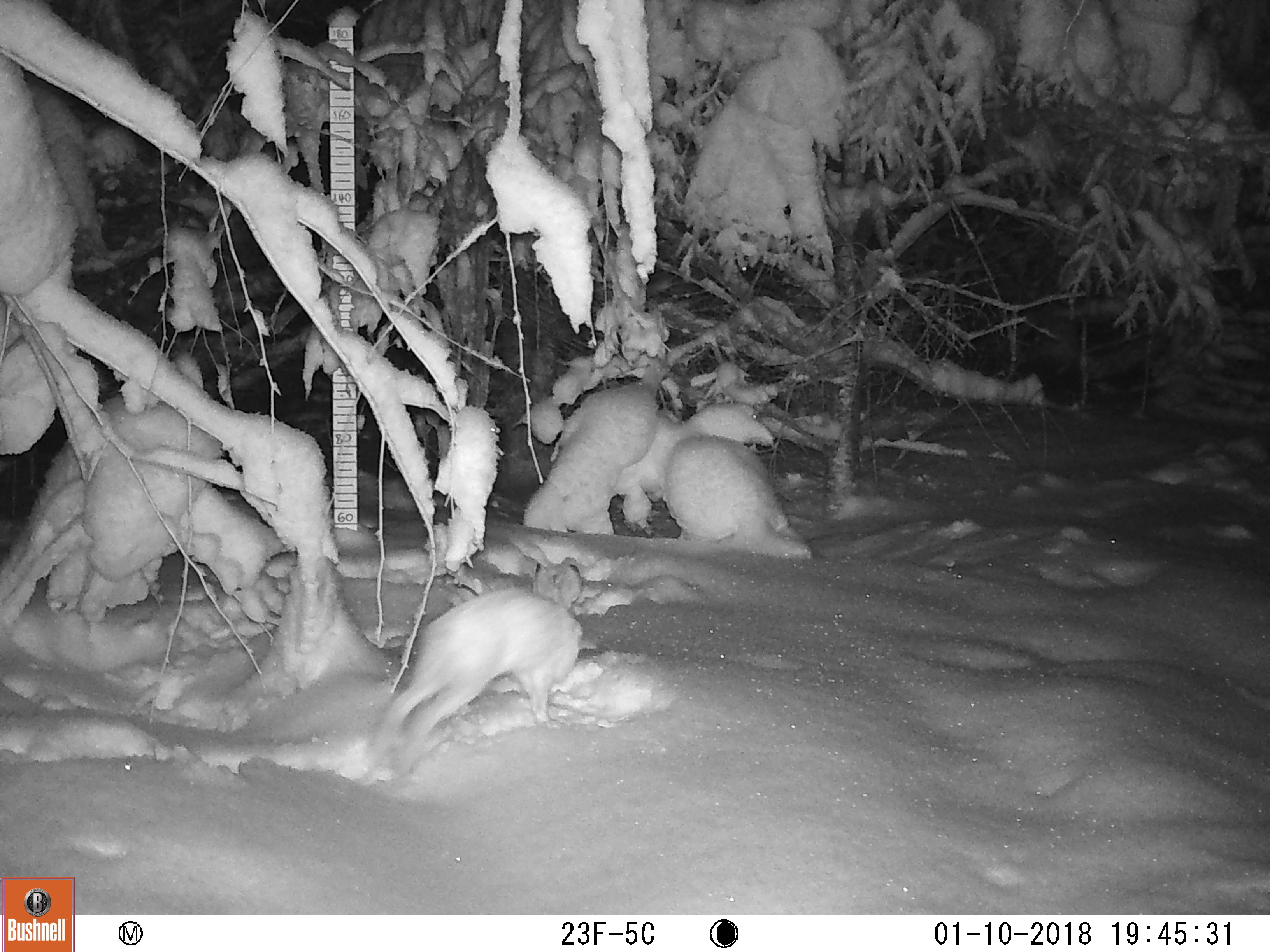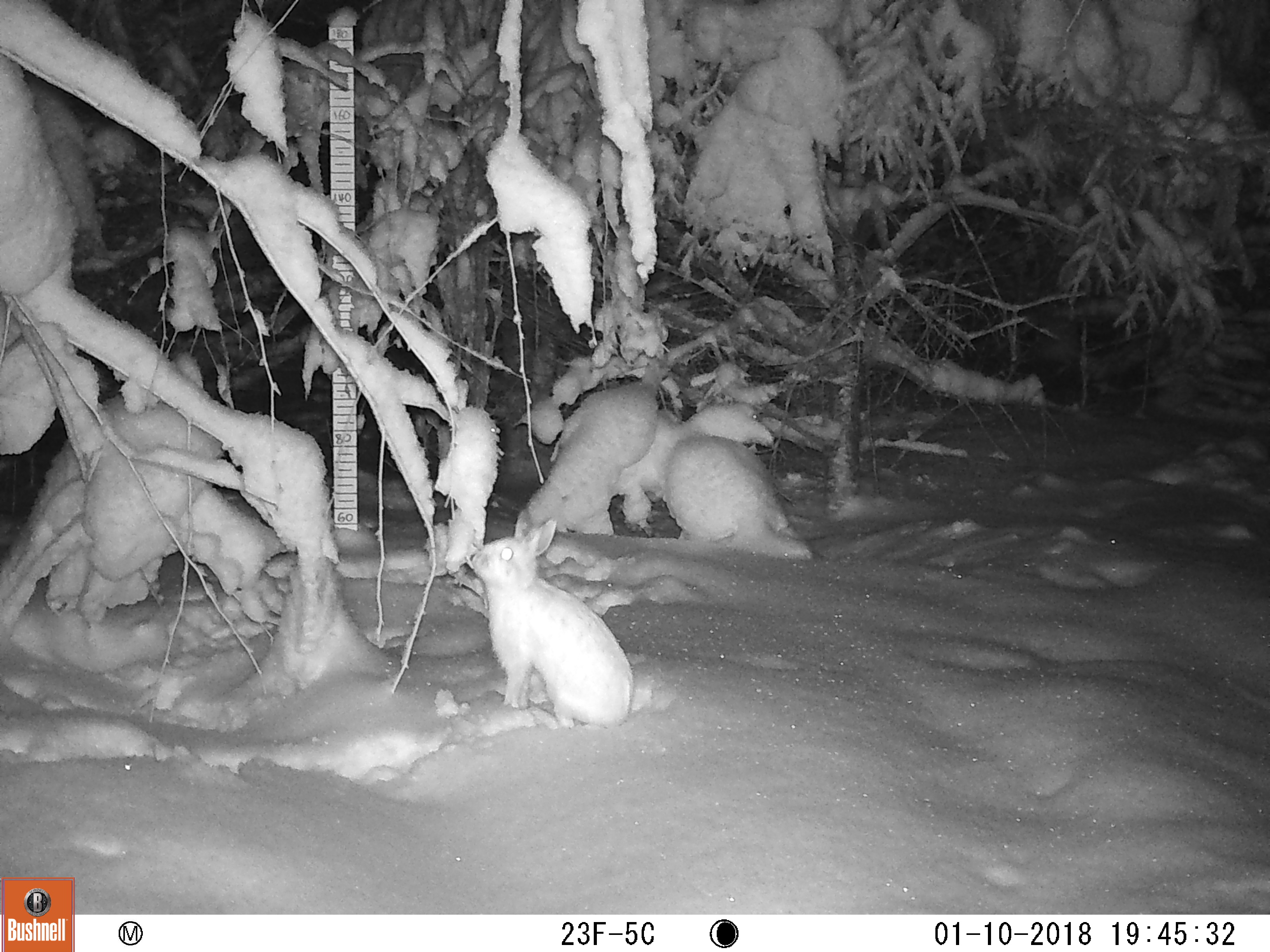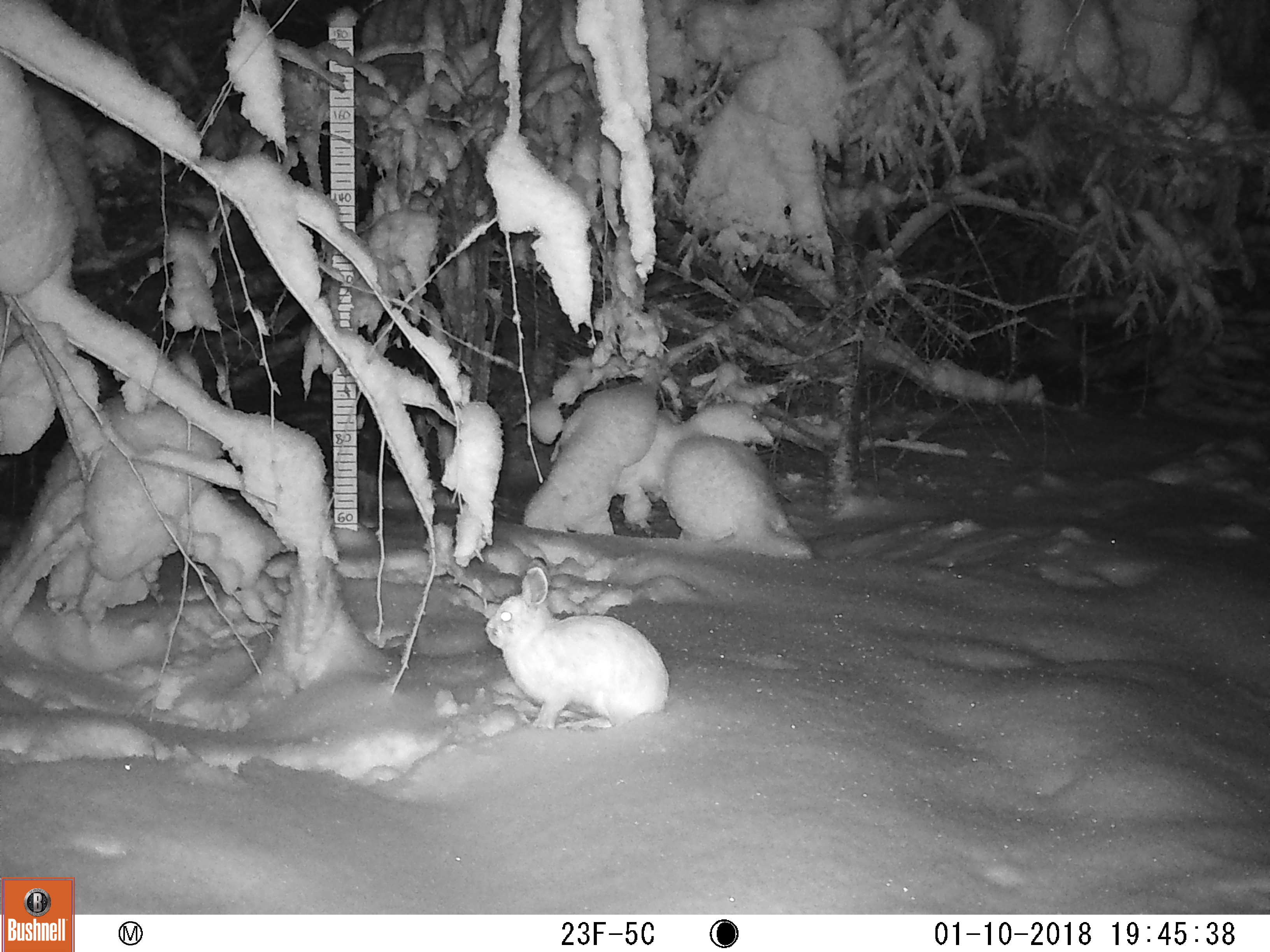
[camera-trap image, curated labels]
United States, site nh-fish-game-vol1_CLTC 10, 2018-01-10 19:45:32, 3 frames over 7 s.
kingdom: Animalia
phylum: Chordata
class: Mammalia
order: Lagomorpha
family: Leporidae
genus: Lepus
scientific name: Lepus americanus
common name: snowshoe hare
Snowshoe hare (Lepus americanus).